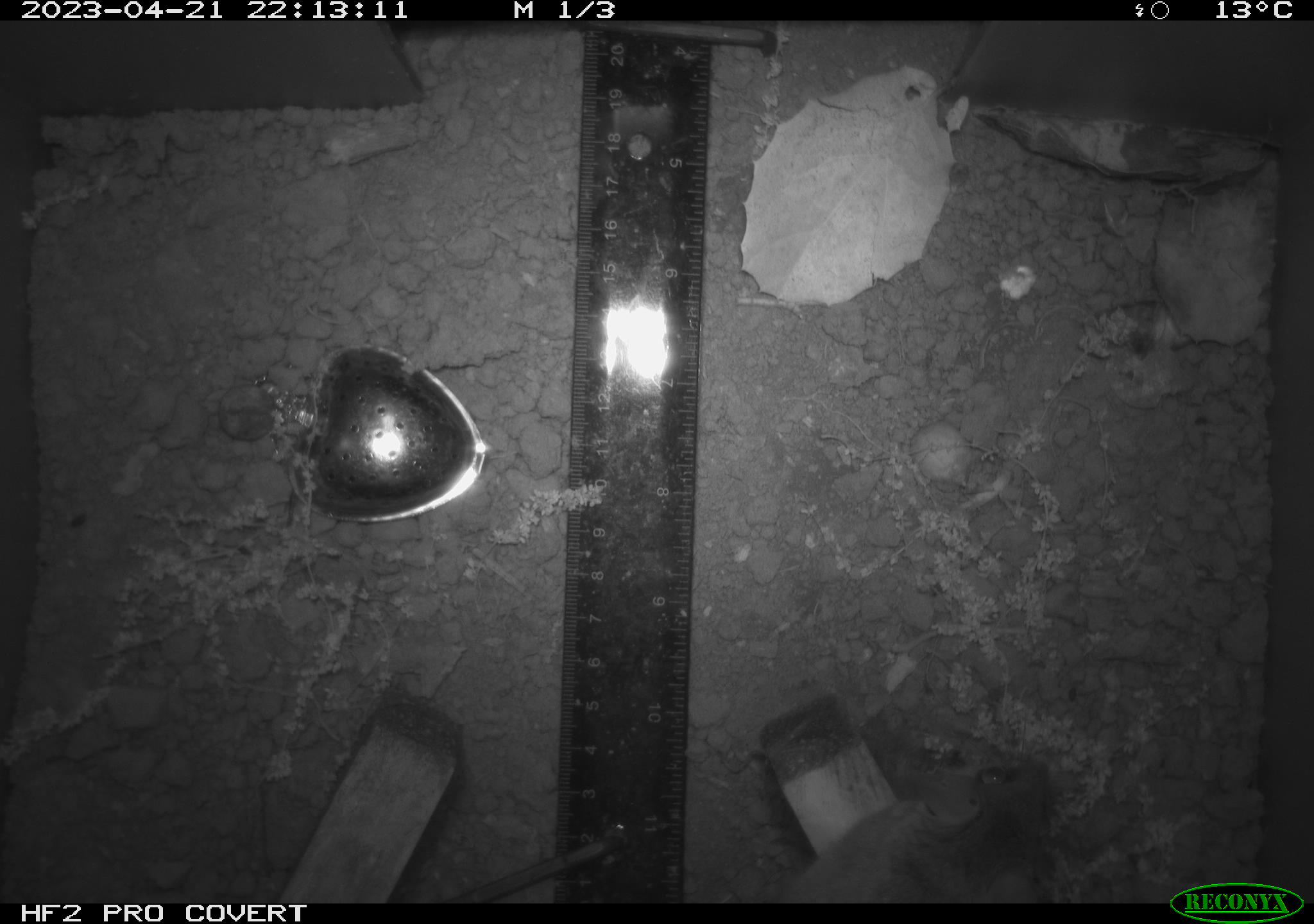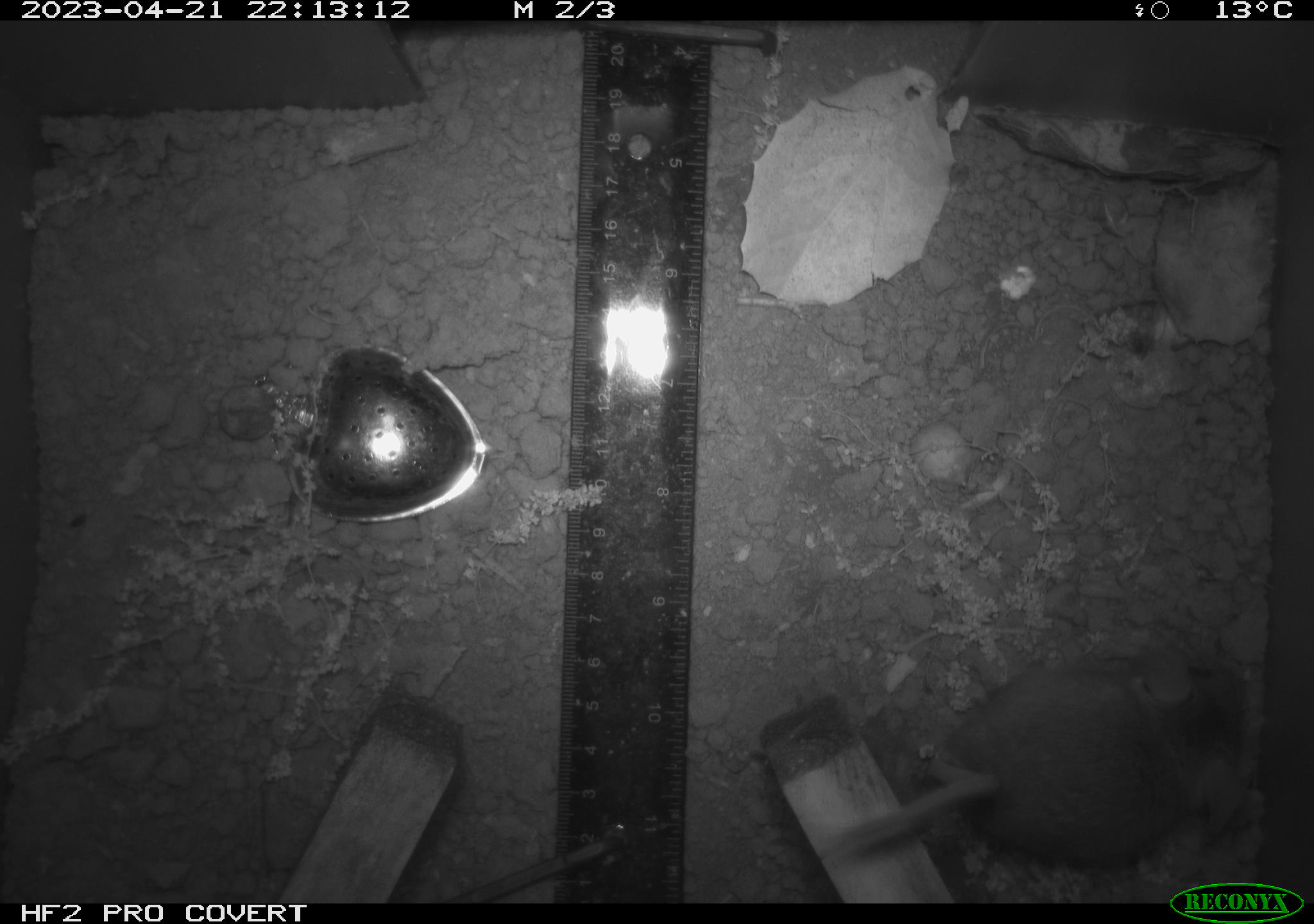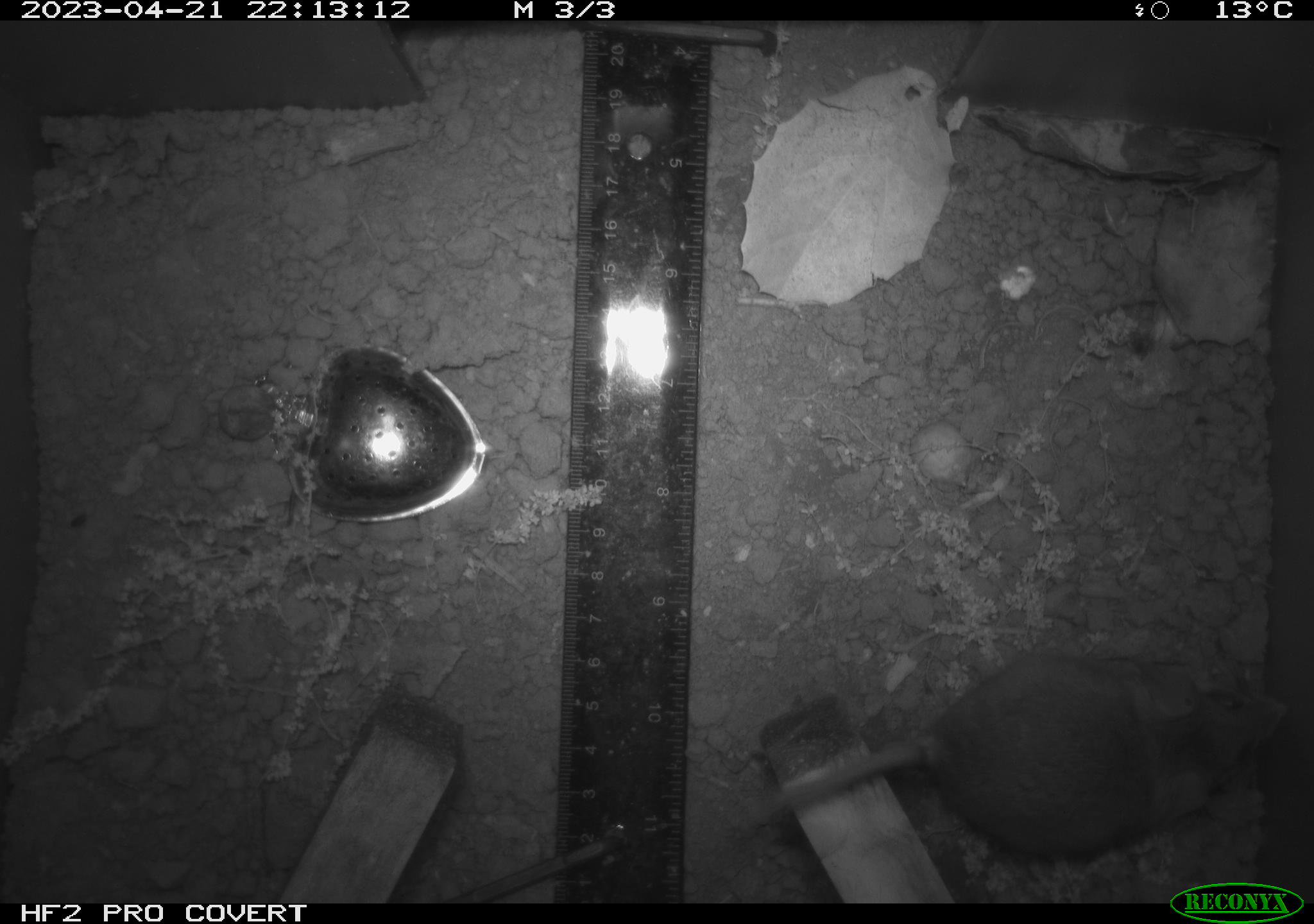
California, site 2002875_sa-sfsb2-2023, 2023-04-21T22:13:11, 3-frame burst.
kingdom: Animalia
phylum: Chordata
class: Mammalia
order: Rodentia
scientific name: Rodentia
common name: mouse species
Mouse species (Rodentia).